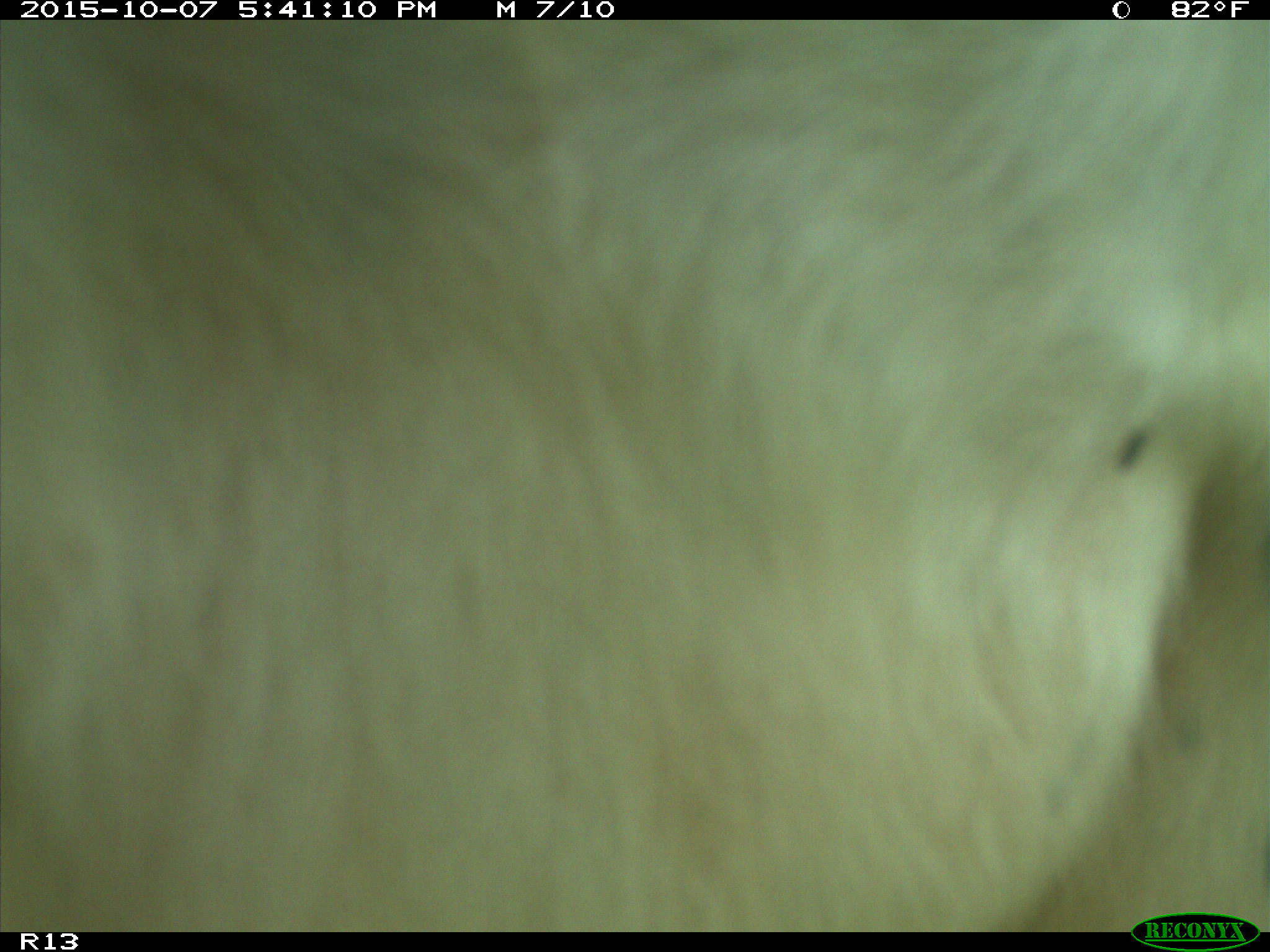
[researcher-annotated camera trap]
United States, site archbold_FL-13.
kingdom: Animalia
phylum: Chordata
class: Mammalia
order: Artiodactyla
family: Bovidae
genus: Bos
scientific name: Bos taurus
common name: domestic cow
Bos taurus (domestic cow).